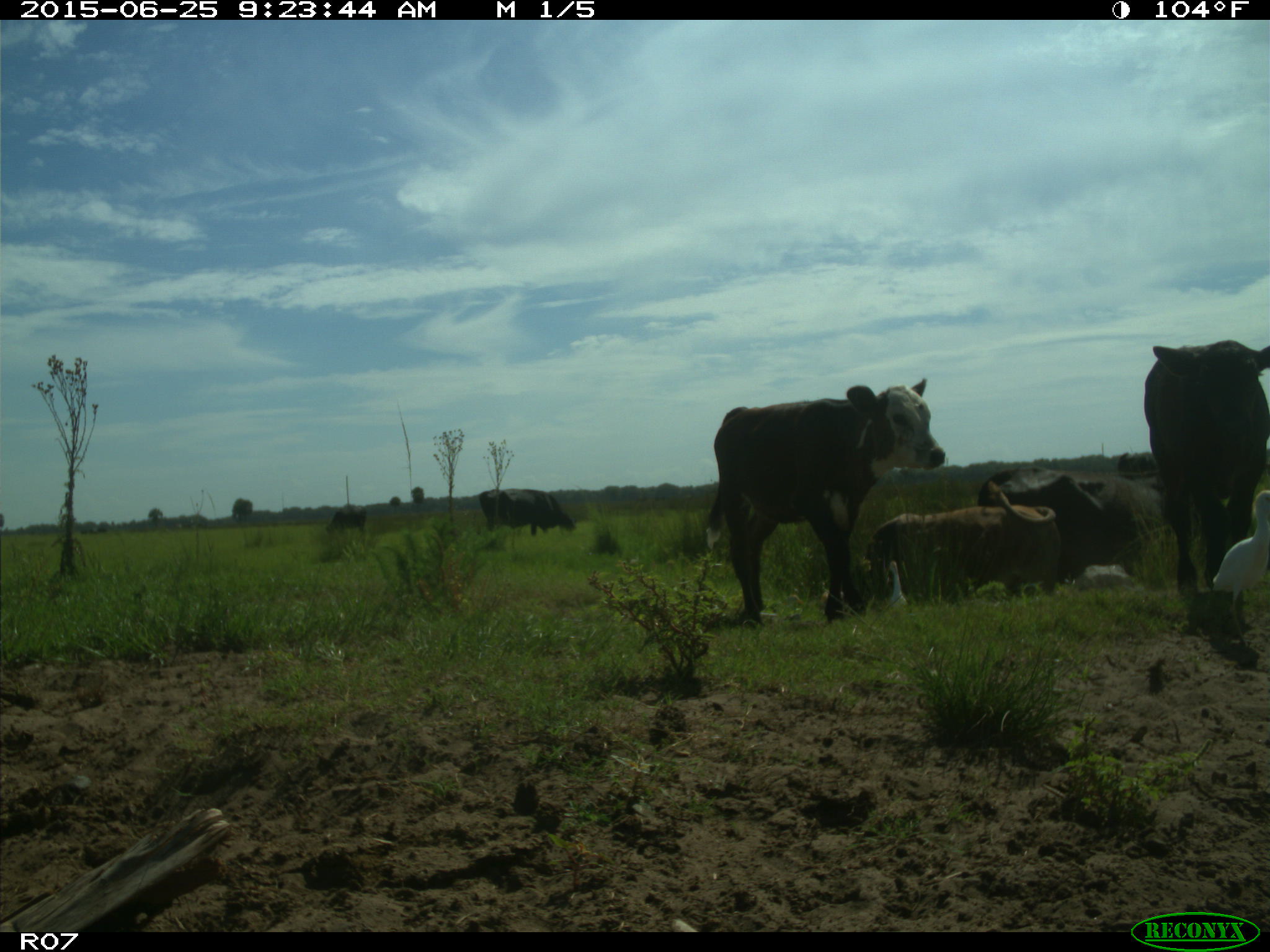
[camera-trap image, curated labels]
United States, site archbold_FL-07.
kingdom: Animalia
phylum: Chordata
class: Mammalia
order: Artiodactyla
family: Bovidae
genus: Bos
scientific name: Bos taurus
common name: domestic cow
Bos taurus (domestic cow).